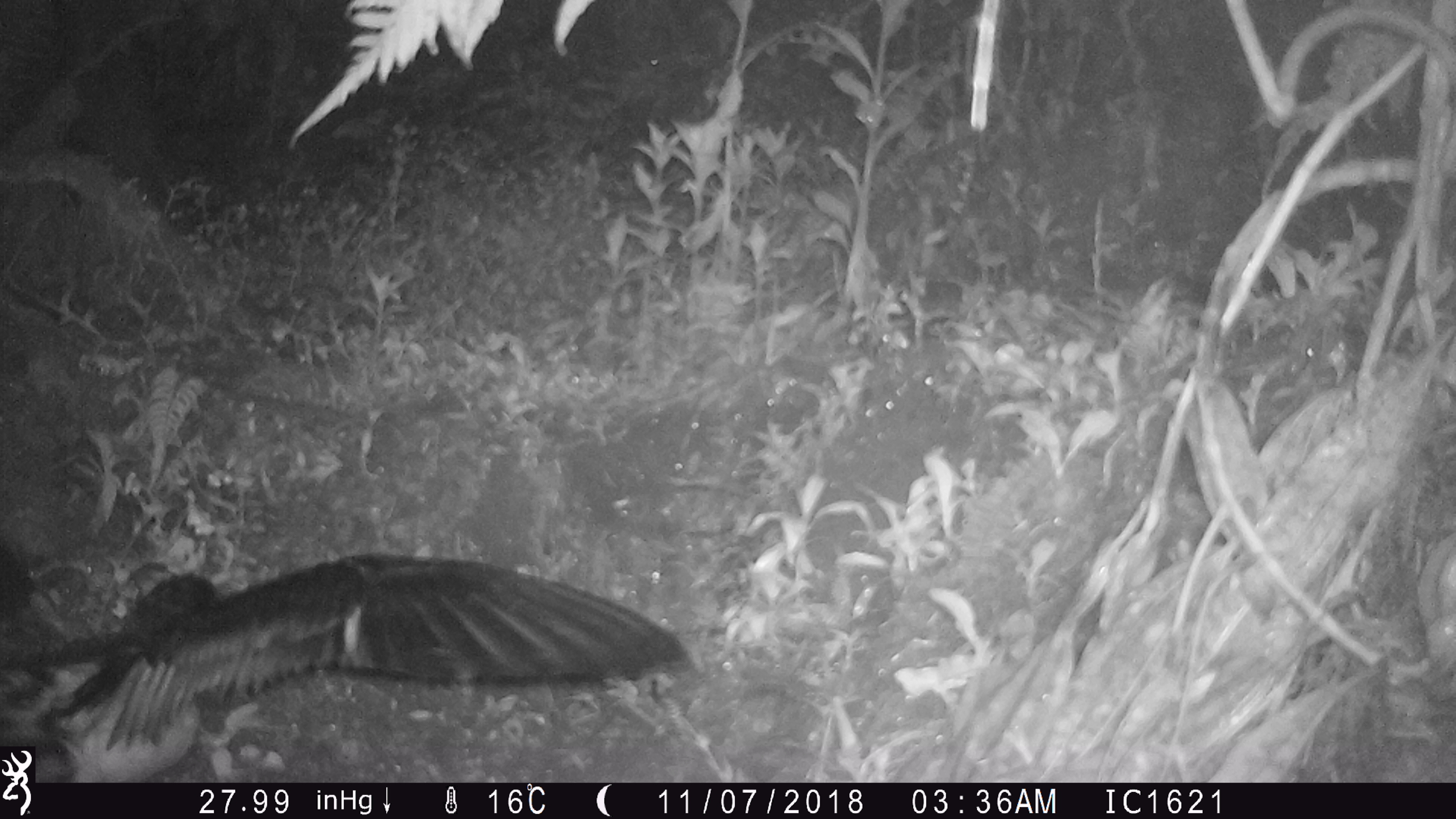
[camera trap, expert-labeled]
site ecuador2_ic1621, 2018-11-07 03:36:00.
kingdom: Animalia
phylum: Chordata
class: Aves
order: Procellariiformes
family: Procellariidae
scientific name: Procellariidae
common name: petrel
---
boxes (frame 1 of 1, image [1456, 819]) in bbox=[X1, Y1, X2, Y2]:
petrel: bbox=[0, 526, 719, 780]